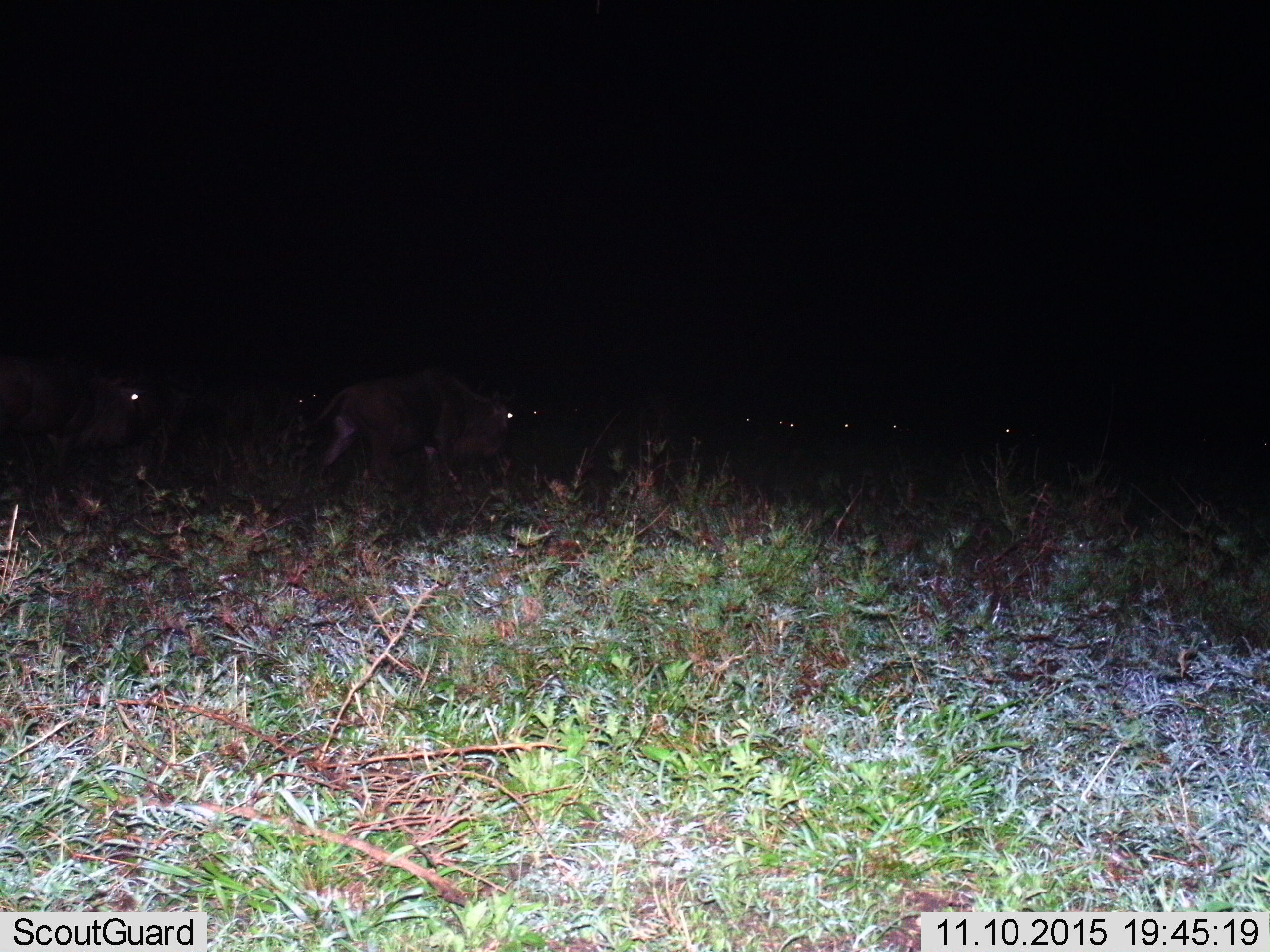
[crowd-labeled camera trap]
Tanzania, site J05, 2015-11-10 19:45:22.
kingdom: Animalia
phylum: Chordata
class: Mammalia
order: Artiodactyla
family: Bovidae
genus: Connochaetes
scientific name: Connochaetes taurinus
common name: blue wildebeest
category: wildebeest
Wildebeest (blue wildebeest) (Connochaetes taurinus), count 10. Behavior (volunteer vote fractions): standing 57%, resting 0%, moving 71%, interacting 0%. Young present (vote fraction): 0%. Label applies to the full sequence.